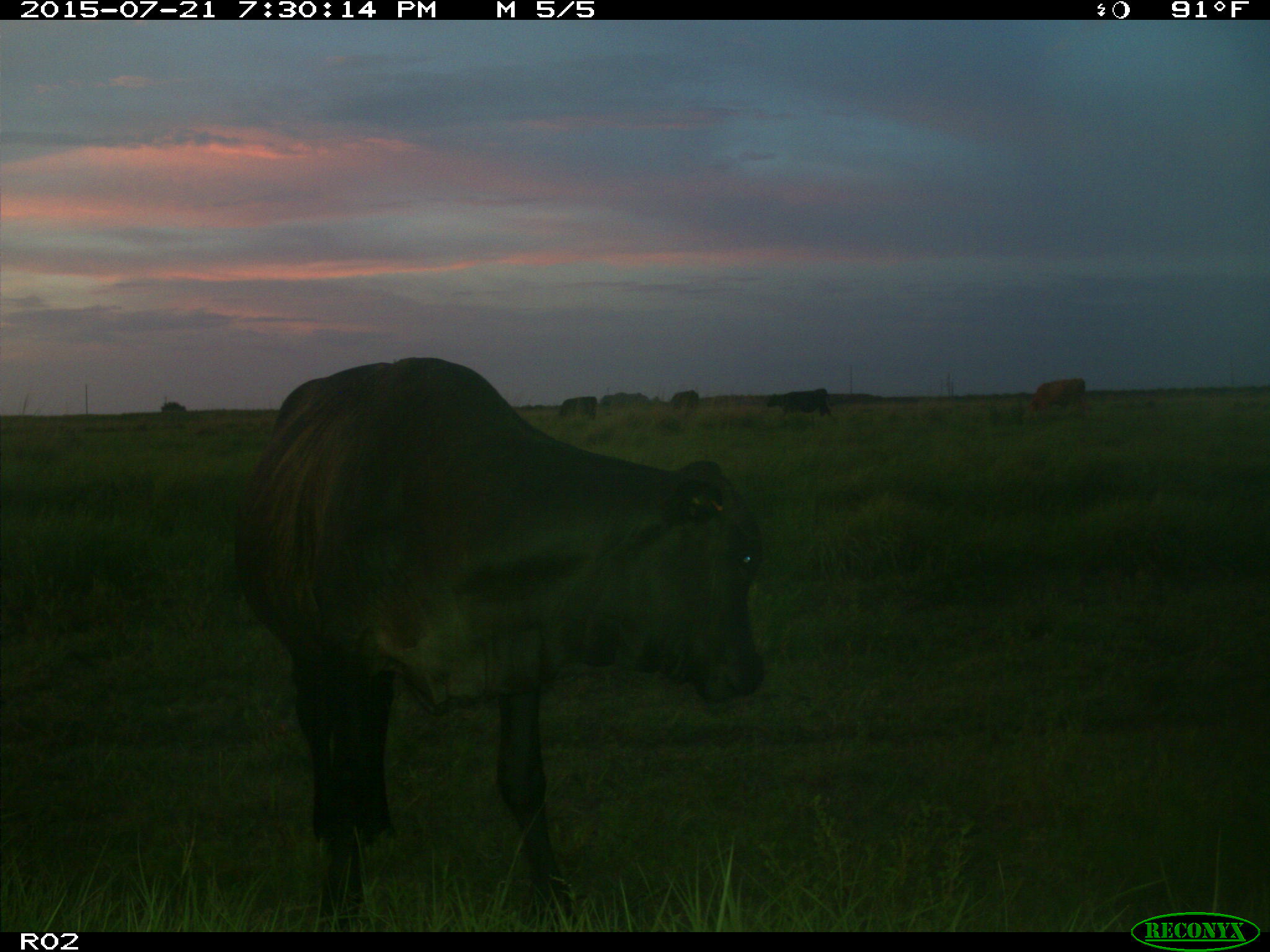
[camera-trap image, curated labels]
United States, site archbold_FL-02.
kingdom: Animalia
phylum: Chordata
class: Mammalia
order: Artiodactyla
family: Bovidae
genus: Bos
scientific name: Bos taurus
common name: domestic cow